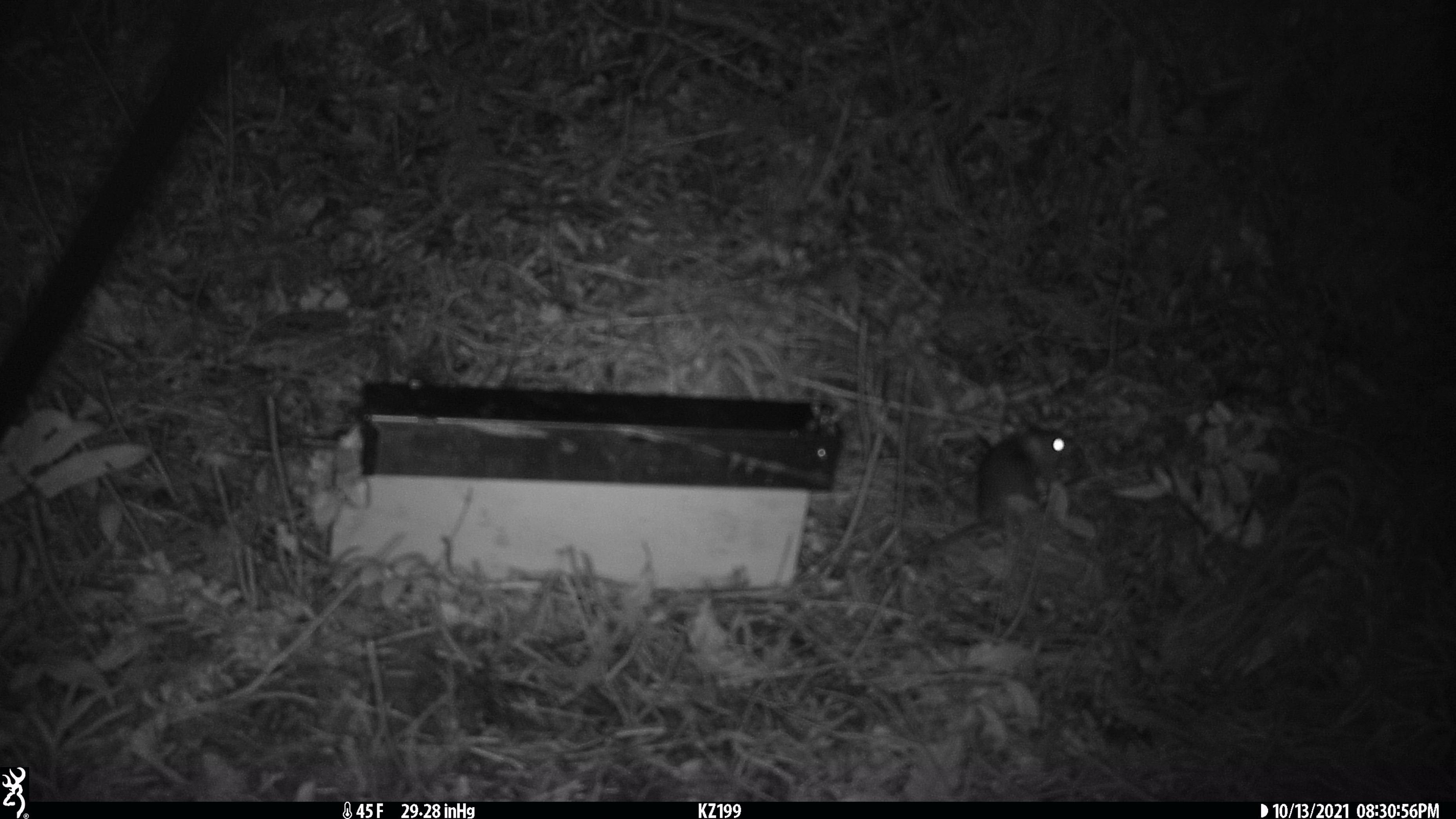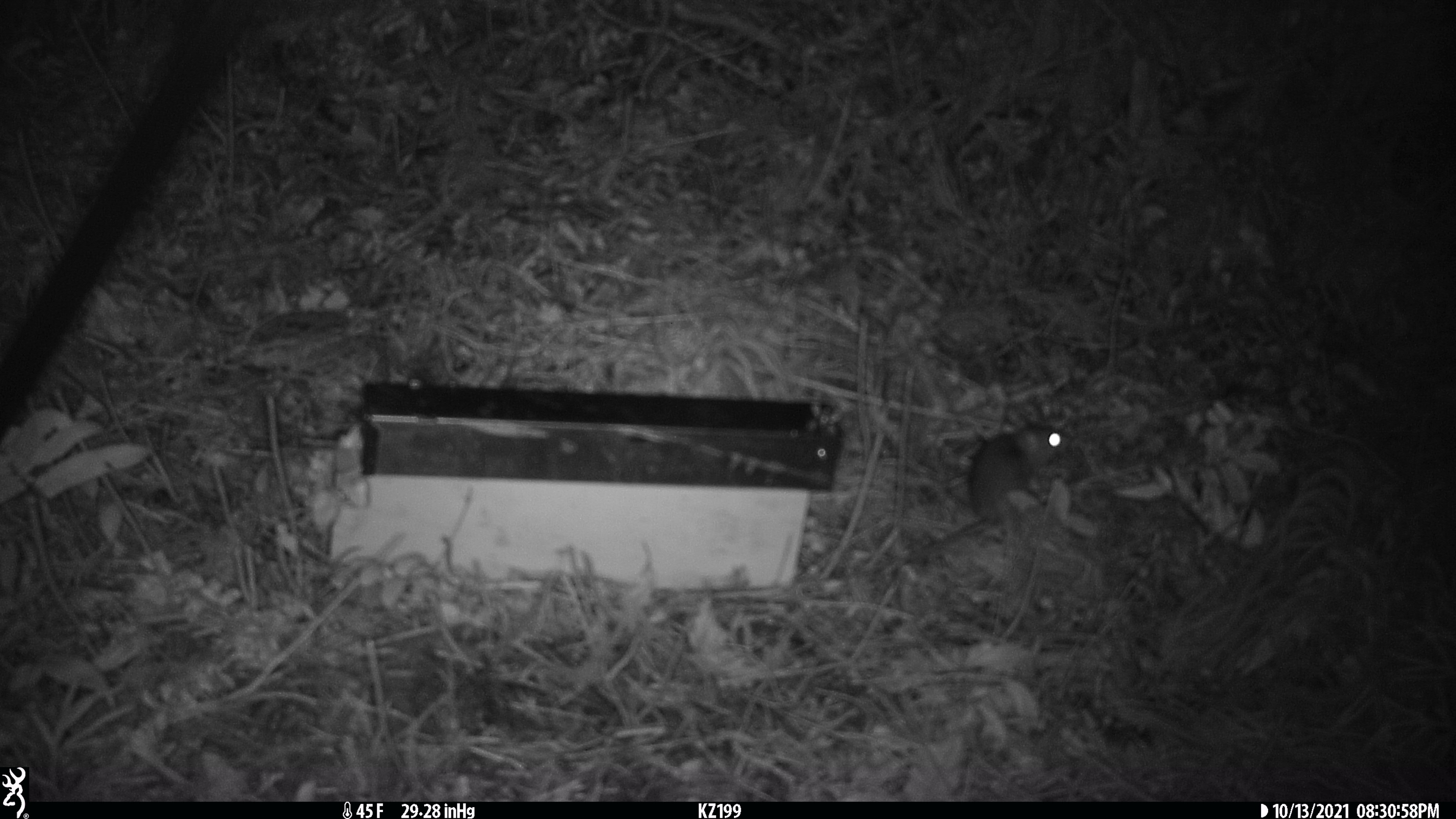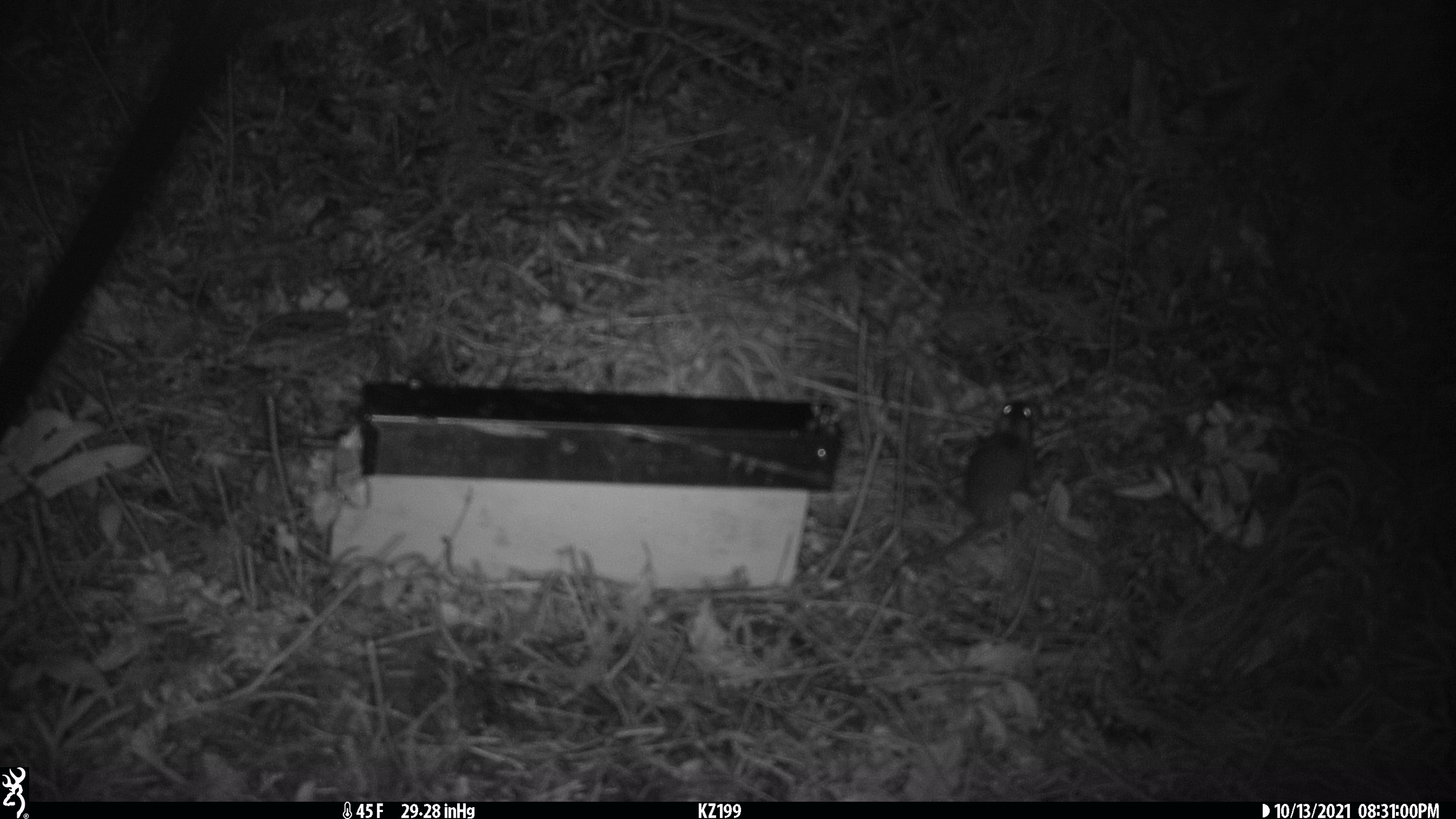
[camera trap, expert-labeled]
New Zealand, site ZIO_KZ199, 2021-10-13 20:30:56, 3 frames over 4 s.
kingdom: Animalia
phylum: Chordata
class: Mammalia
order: Rodentia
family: Muridae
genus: Rattus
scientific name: Rattus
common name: rat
Rat (Rattus).